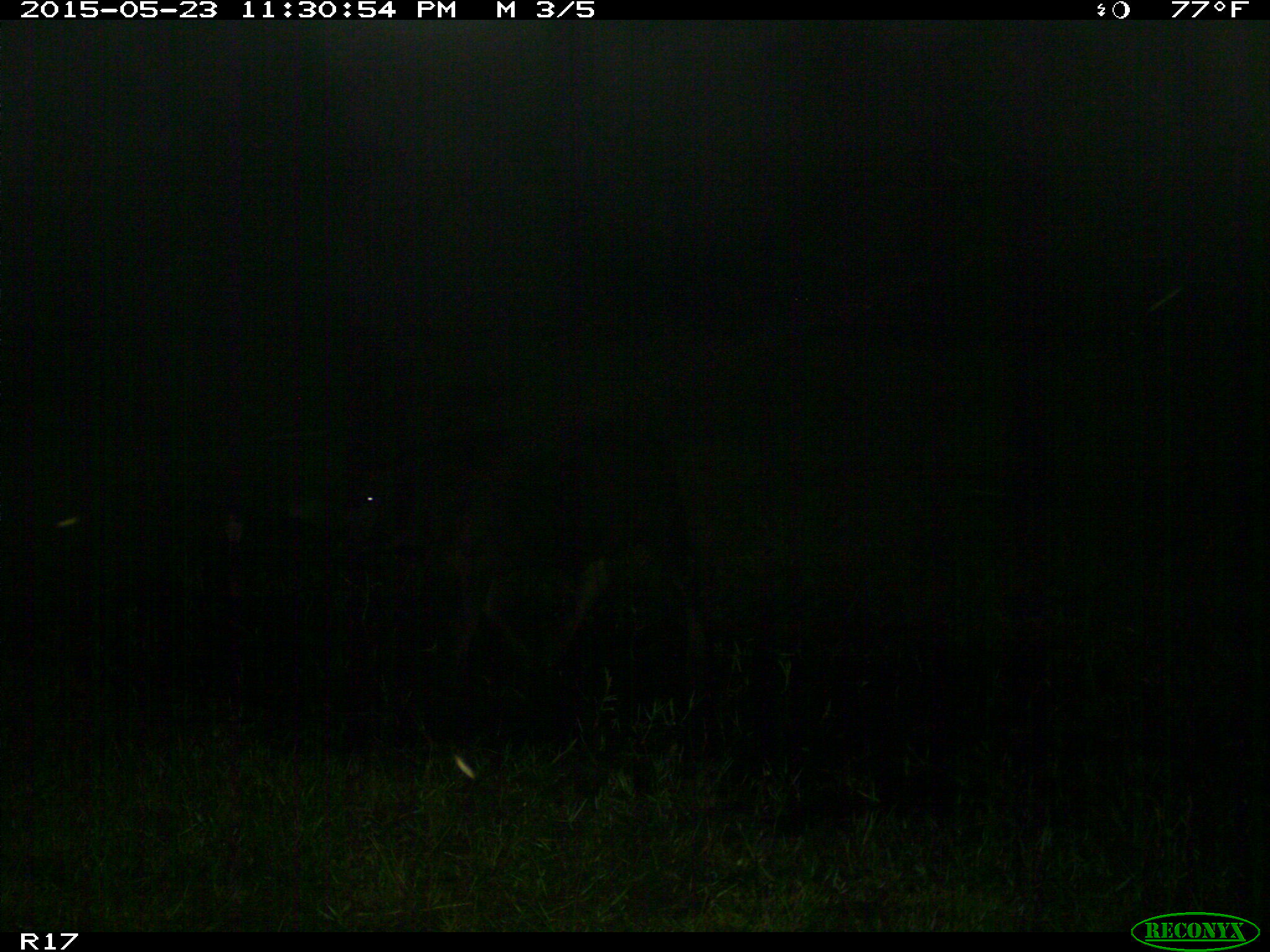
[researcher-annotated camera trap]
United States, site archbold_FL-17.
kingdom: Animalia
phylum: Chordata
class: Mammalia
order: Artiodactyla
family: Bovidae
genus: Bos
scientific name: Bos taurus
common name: domestic cow